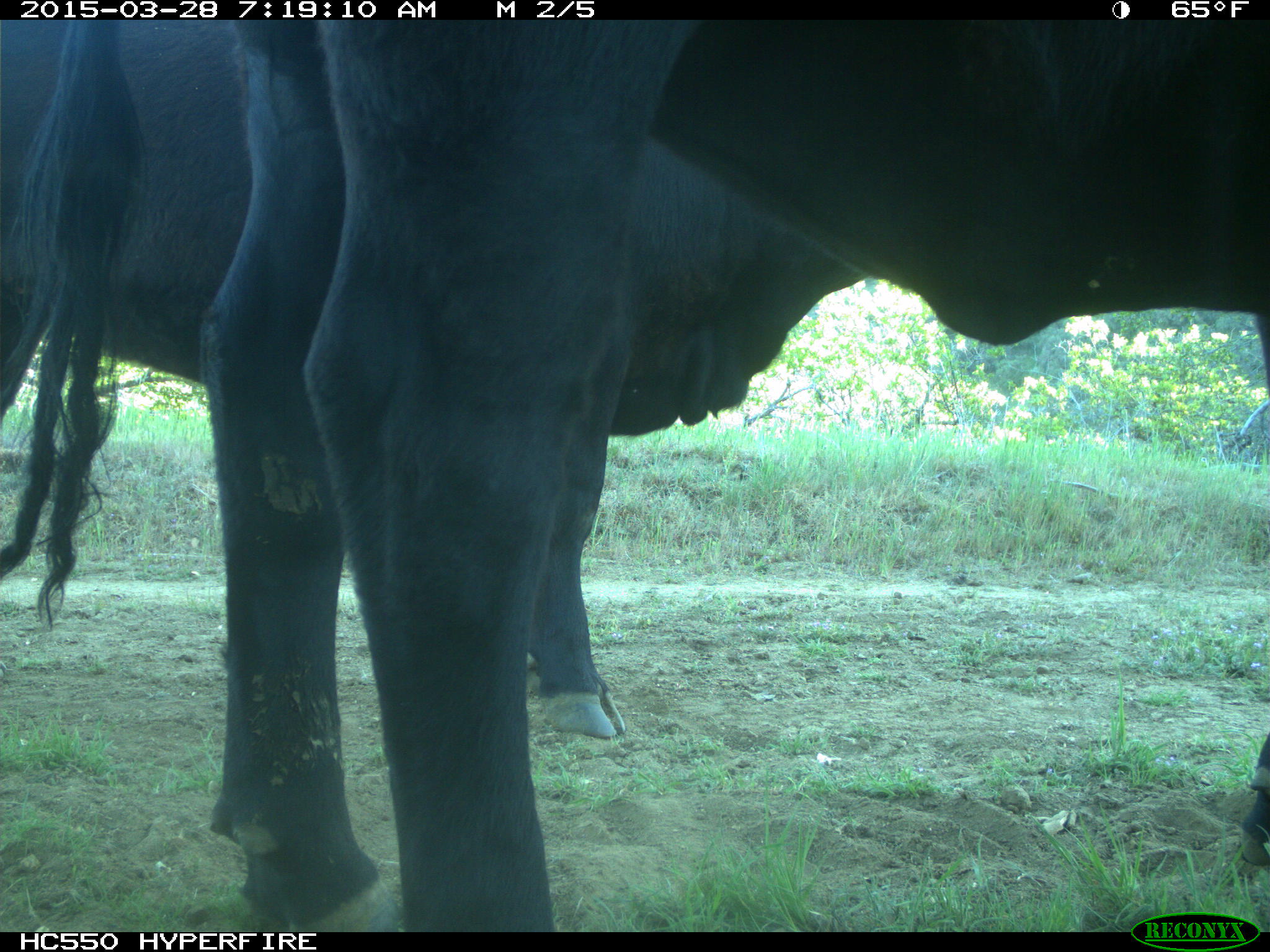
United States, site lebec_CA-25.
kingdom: Animalia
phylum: Chordata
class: Mammalia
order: Artiodactyla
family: Bovidae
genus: Bos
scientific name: Bos taurus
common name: domestic cow